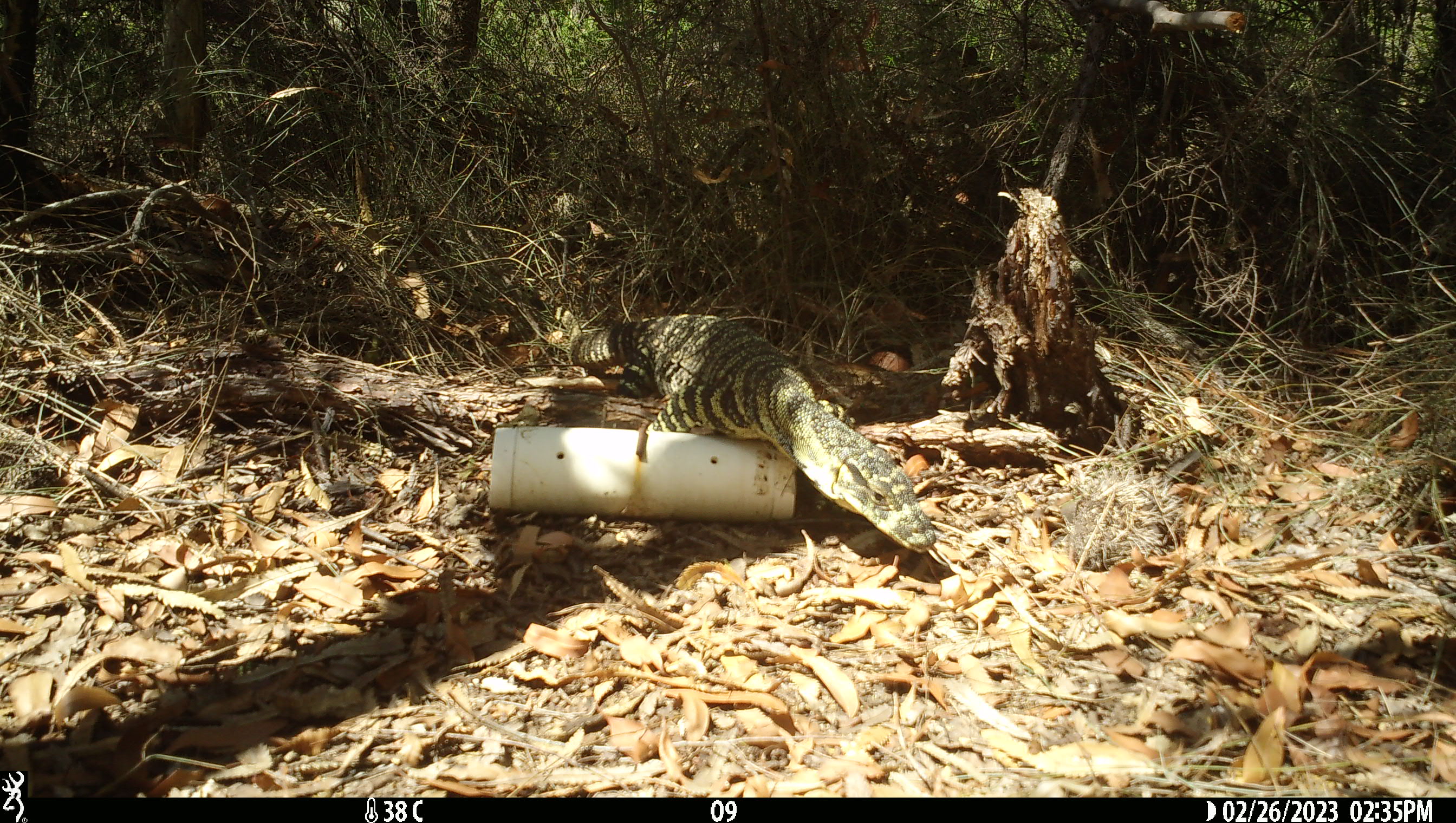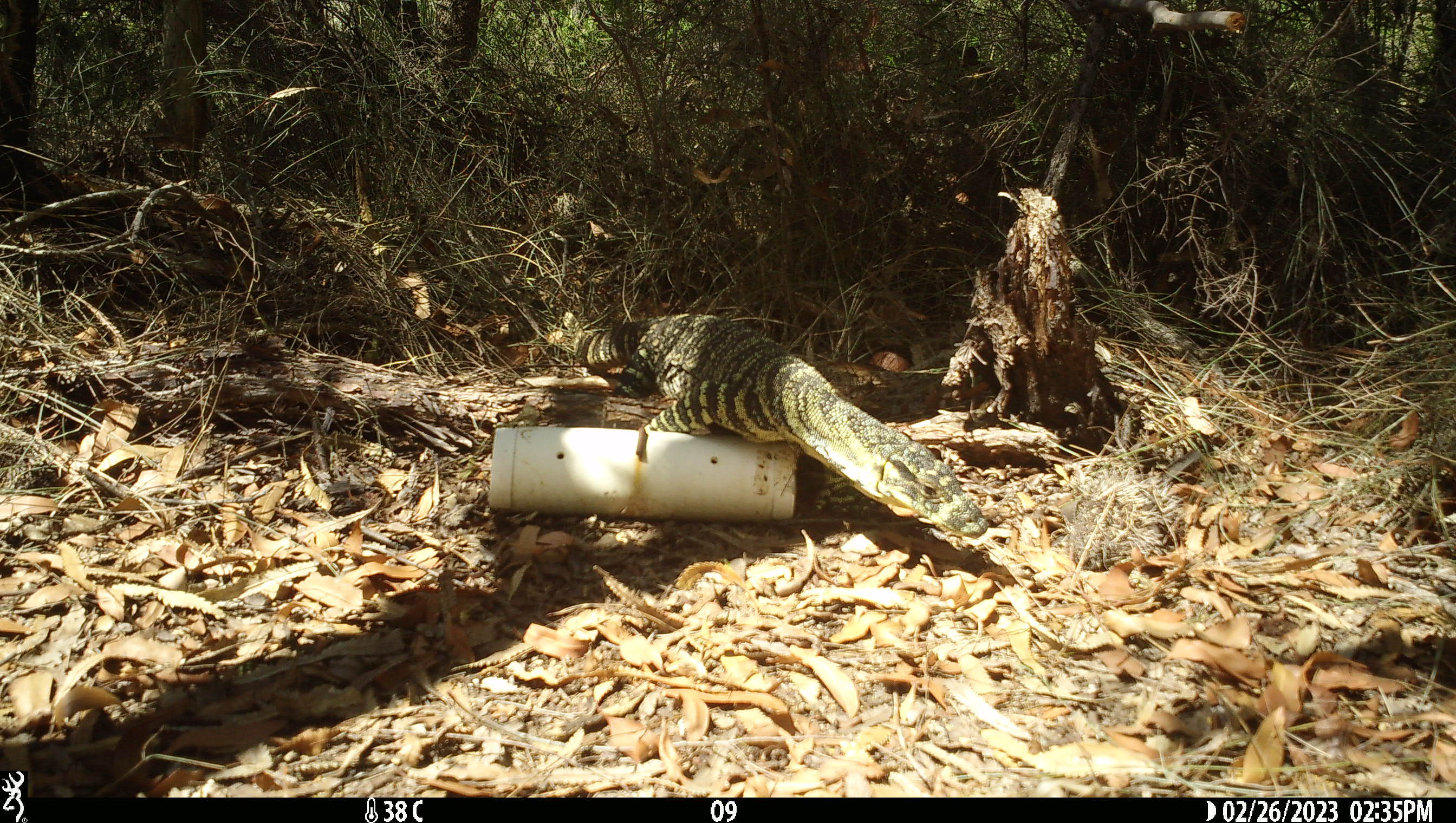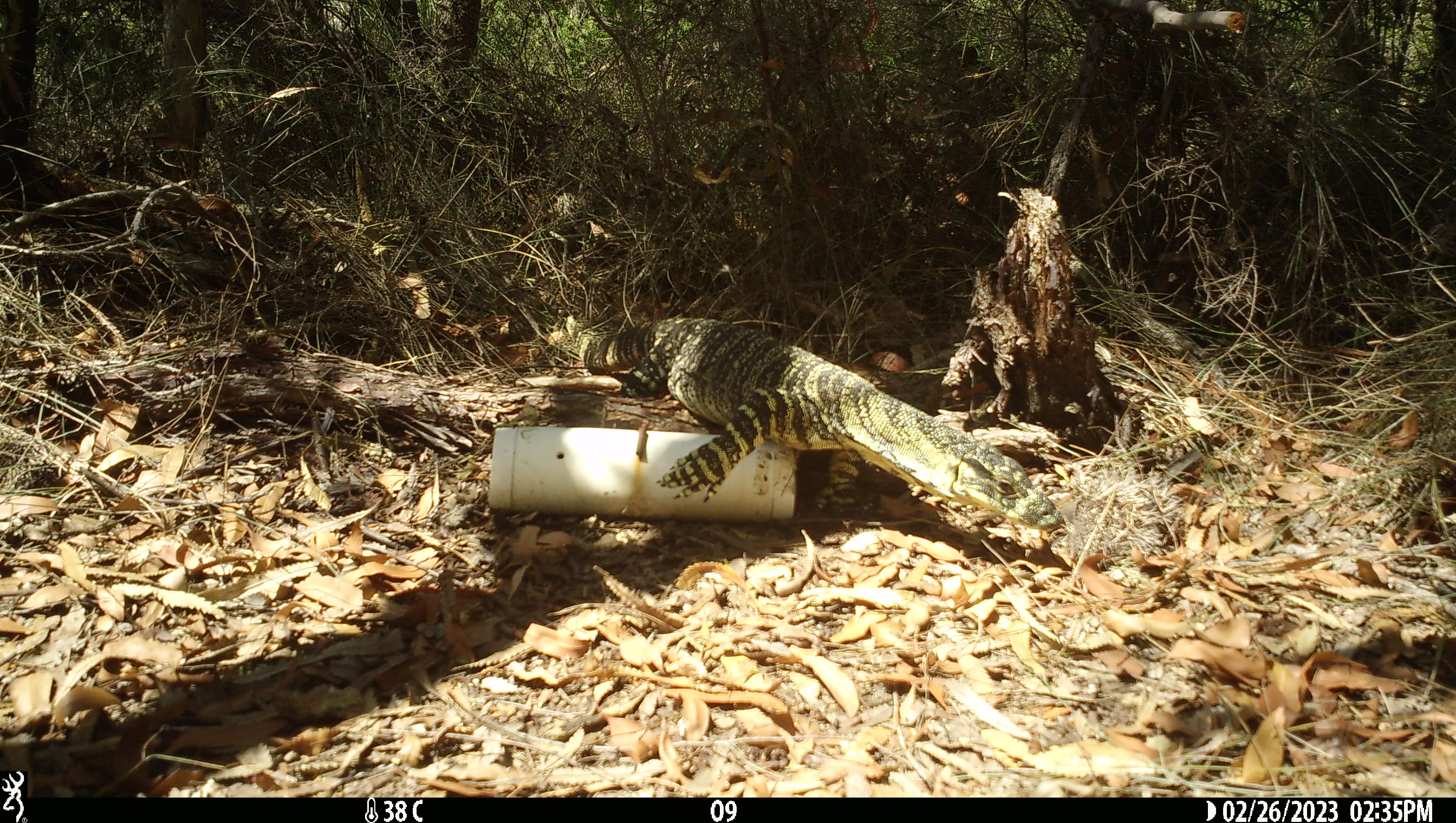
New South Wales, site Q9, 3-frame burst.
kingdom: Animalia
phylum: Chordata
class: Reptilia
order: Squamata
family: Varanidae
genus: Varanus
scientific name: Varanus varius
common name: lace monitor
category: goanna